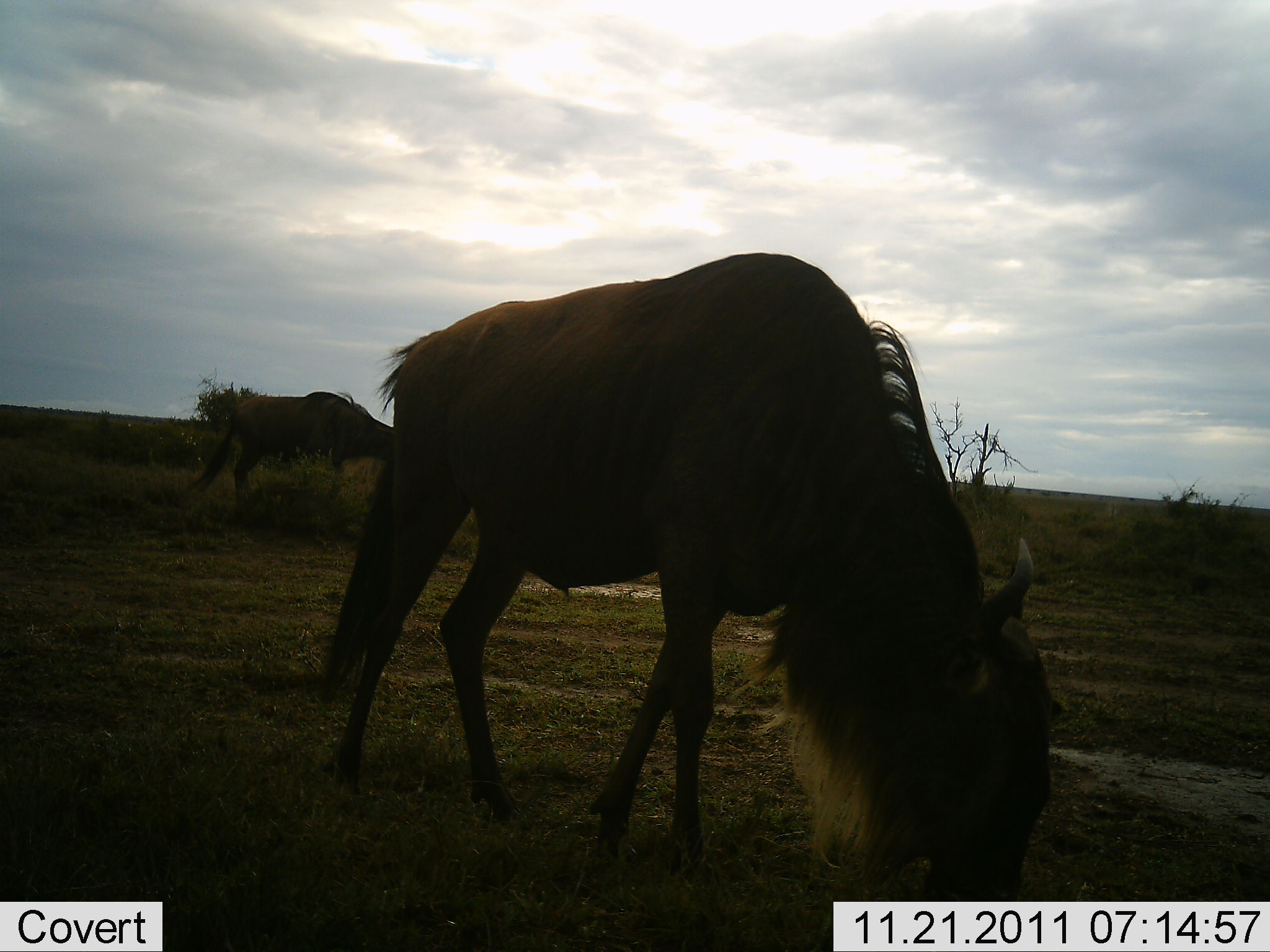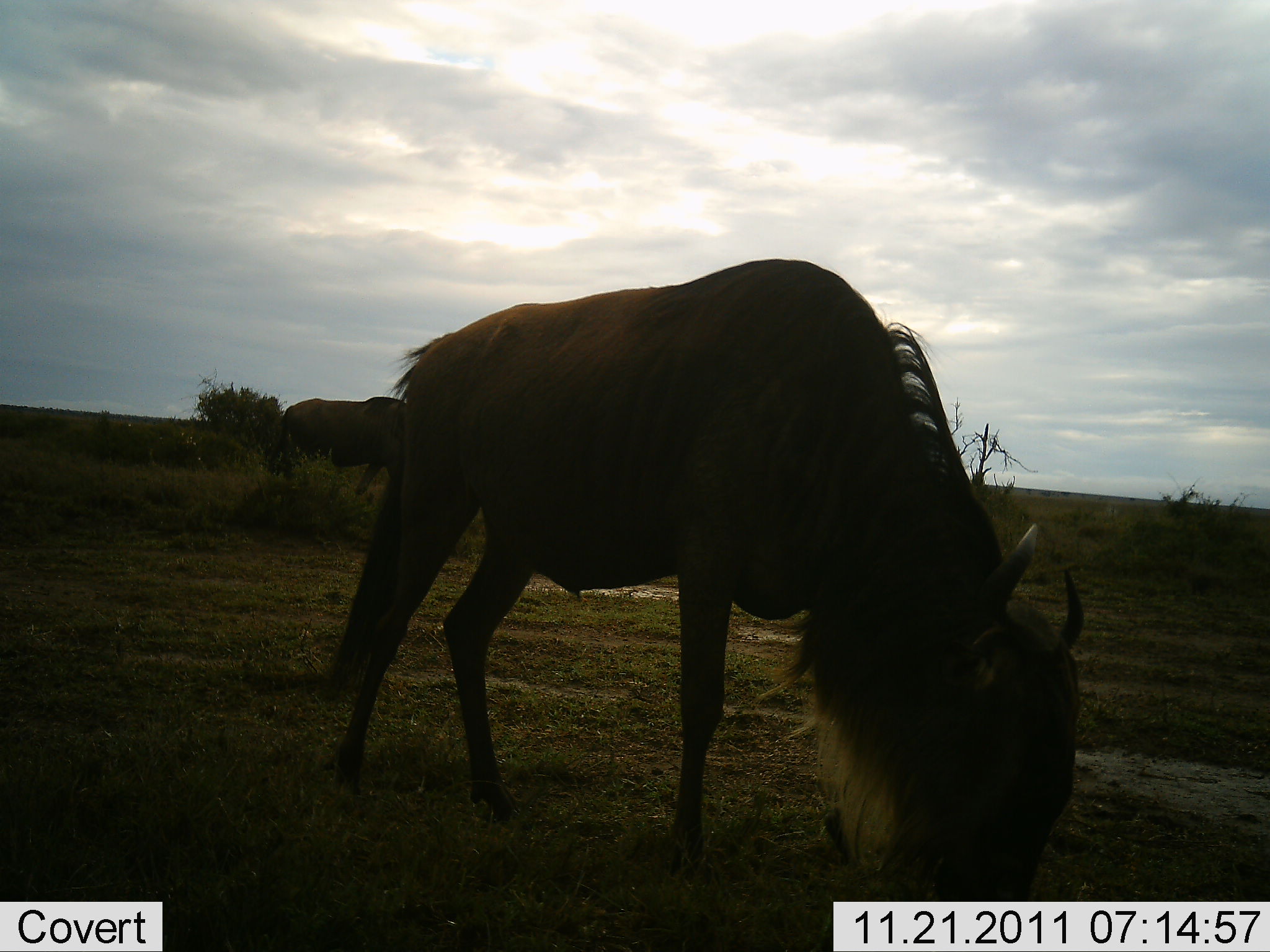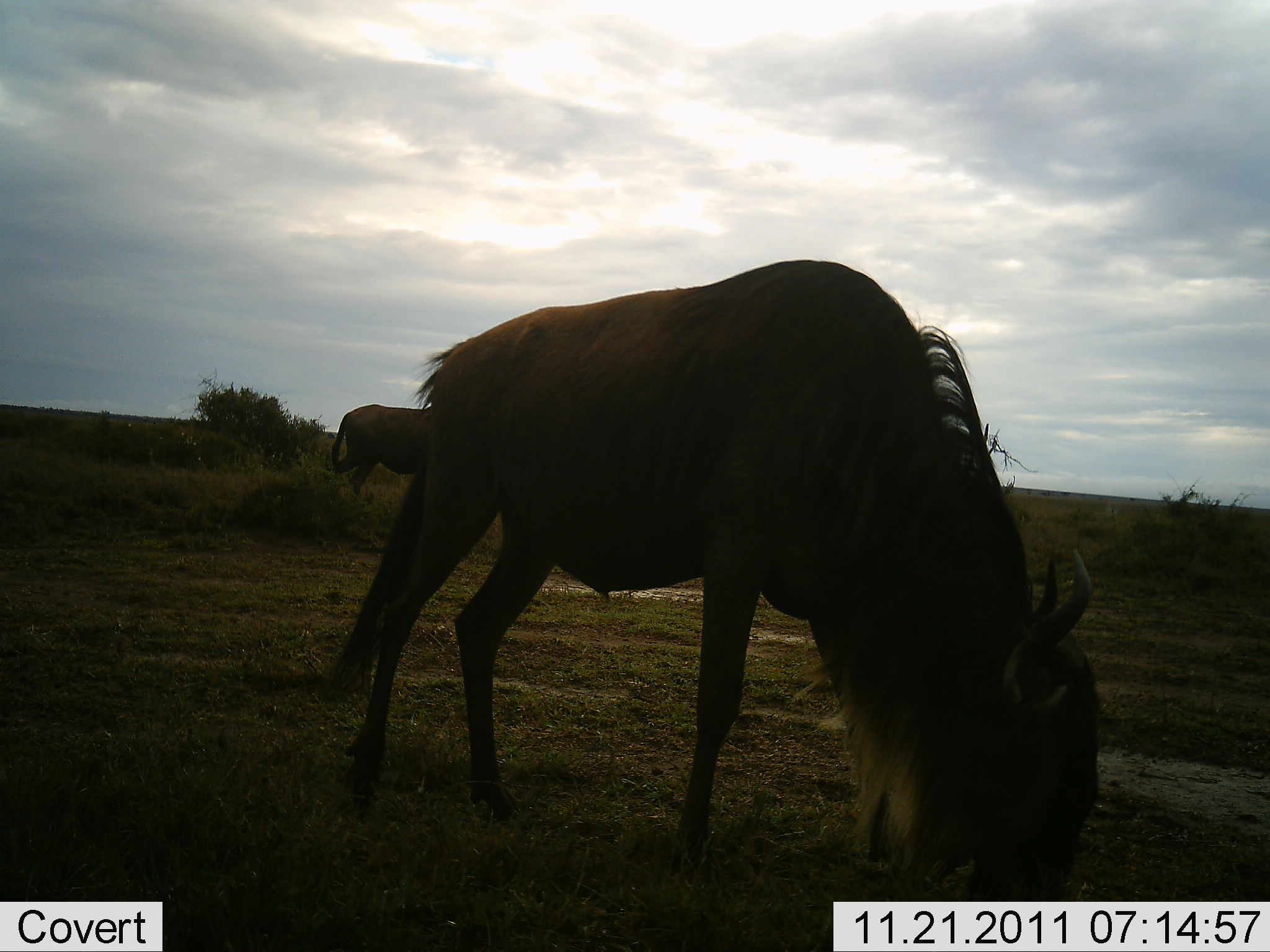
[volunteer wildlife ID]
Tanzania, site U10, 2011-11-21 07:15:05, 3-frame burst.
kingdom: Animalia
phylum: Chordata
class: Mammalia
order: Artiodactyla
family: Bovidae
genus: Connochaetes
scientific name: Connochaetes taurinus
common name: blue wildebeest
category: wildebeest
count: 2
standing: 30%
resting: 0%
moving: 0%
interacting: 0%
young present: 0%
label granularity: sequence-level